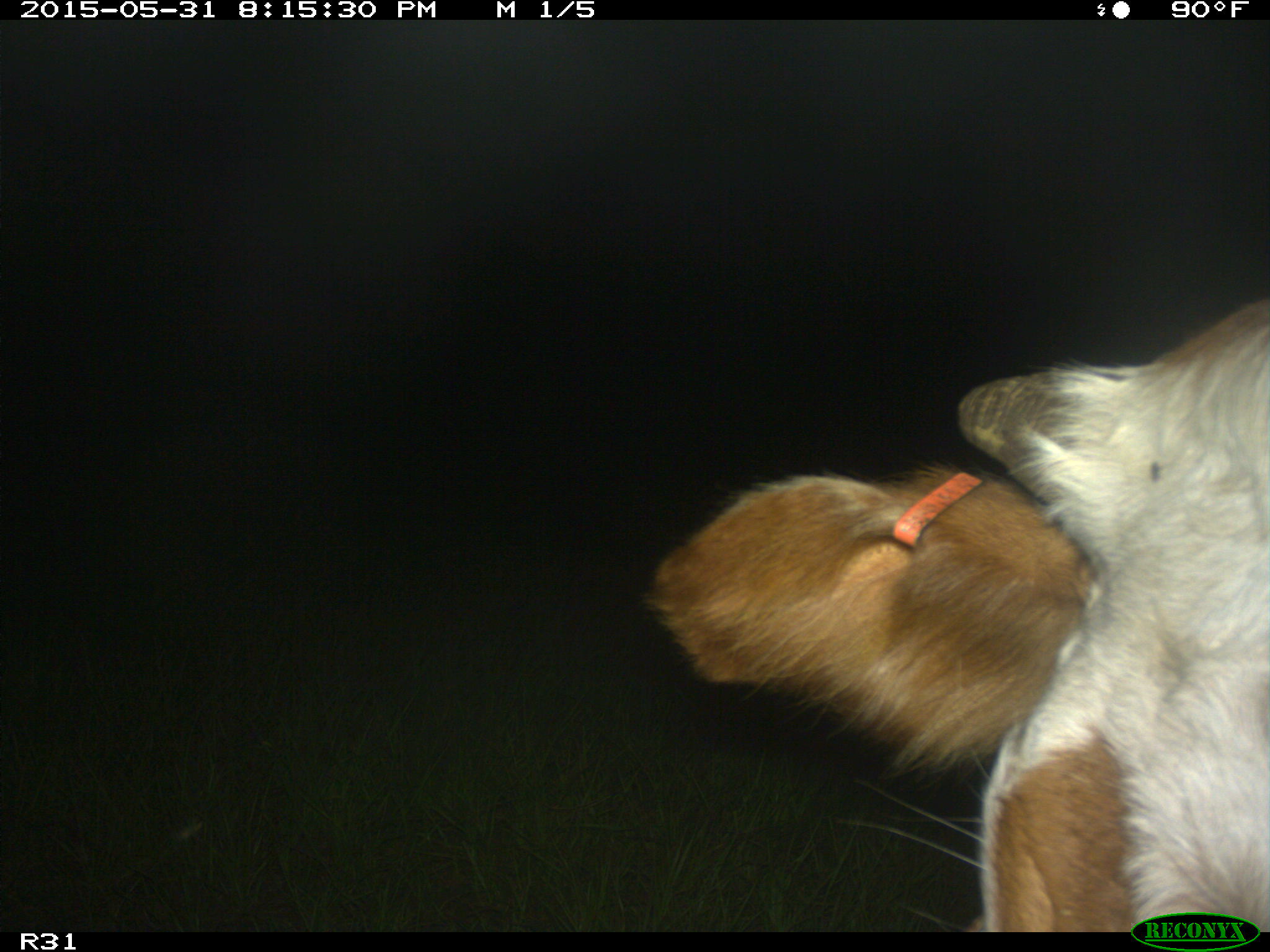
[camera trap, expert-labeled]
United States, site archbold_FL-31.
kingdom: Animalia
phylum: Chordata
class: Mammalia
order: Artiodactyla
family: Bovidae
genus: Bos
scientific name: Bos taurus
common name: domestic cow